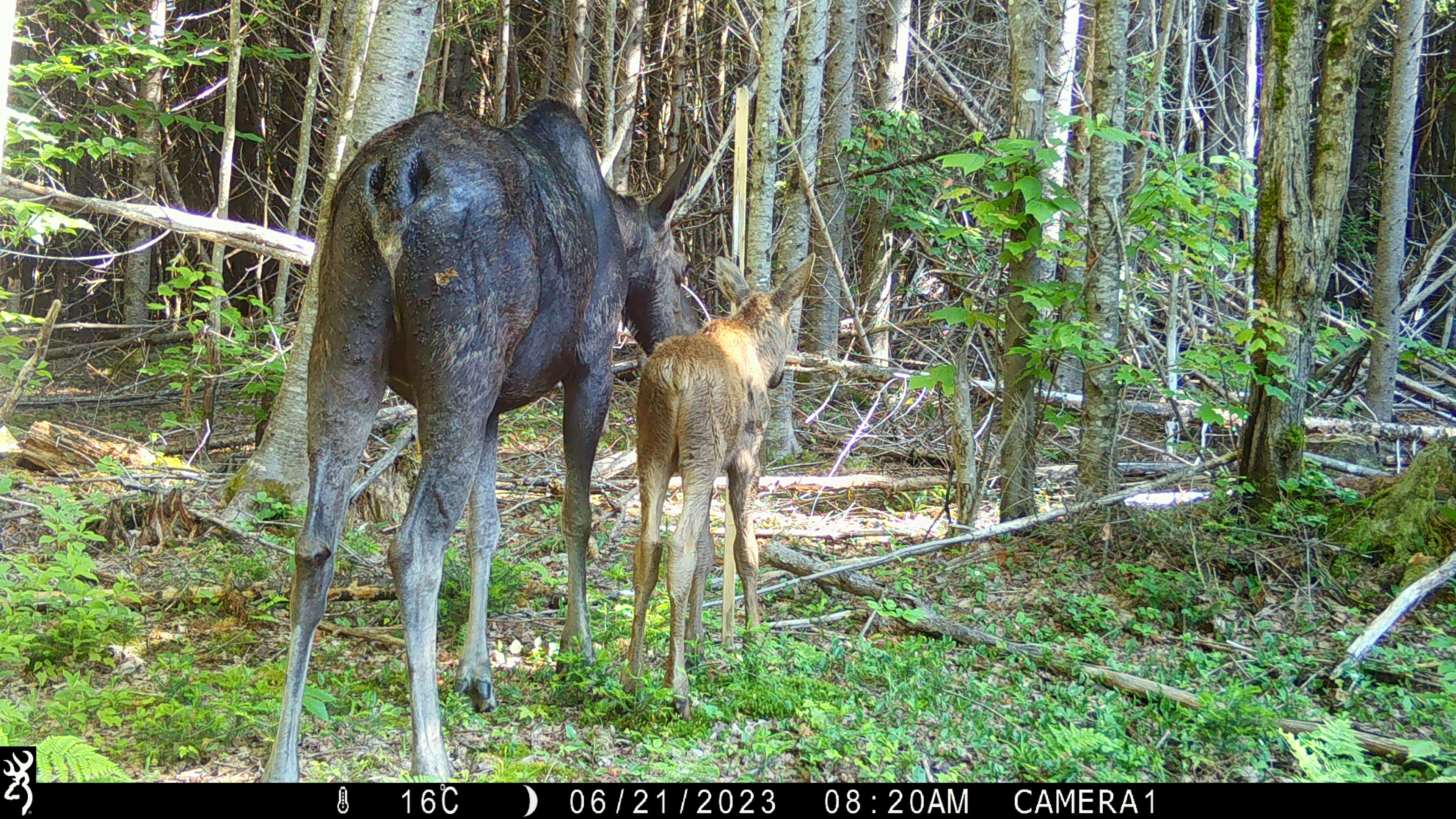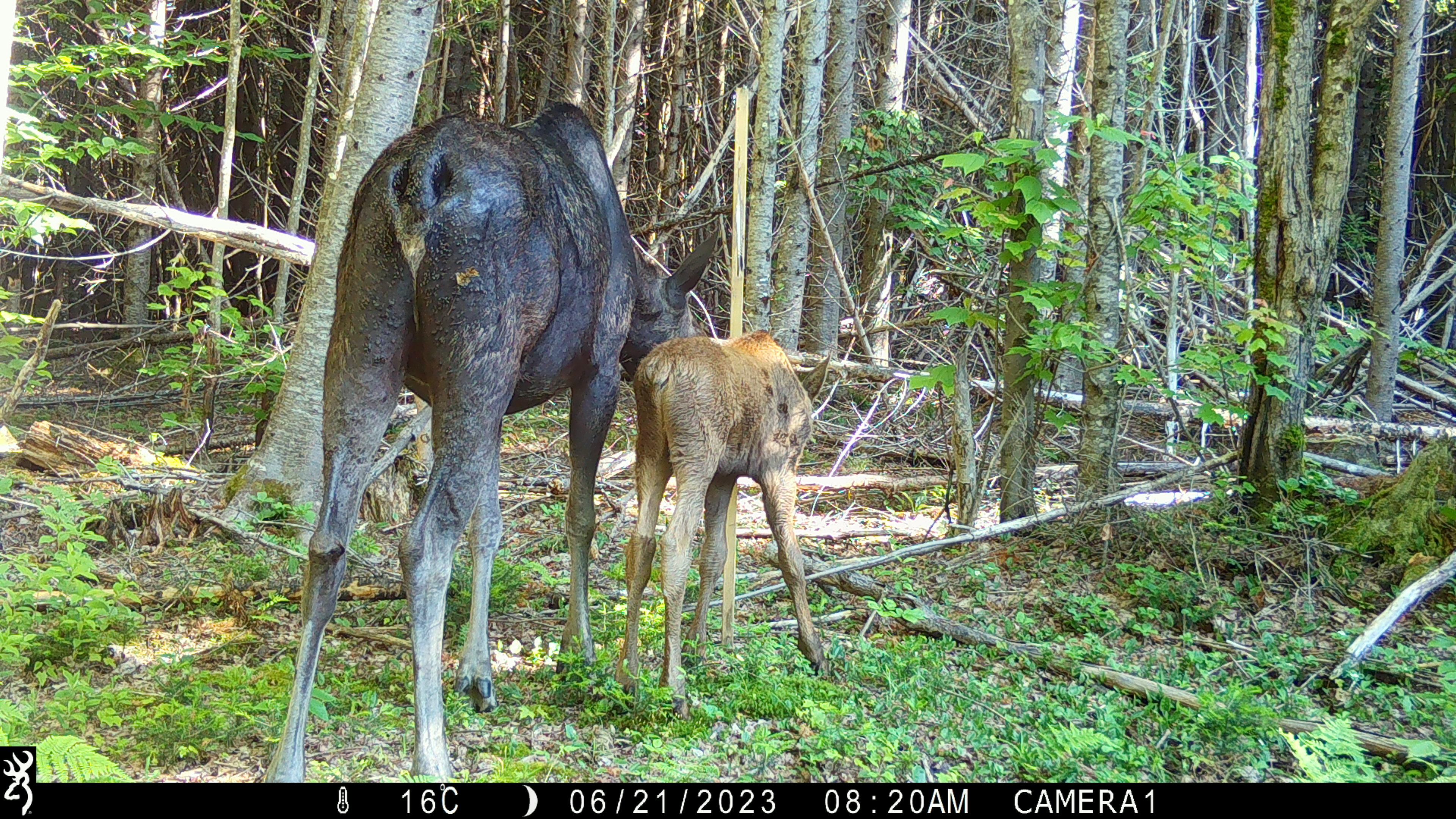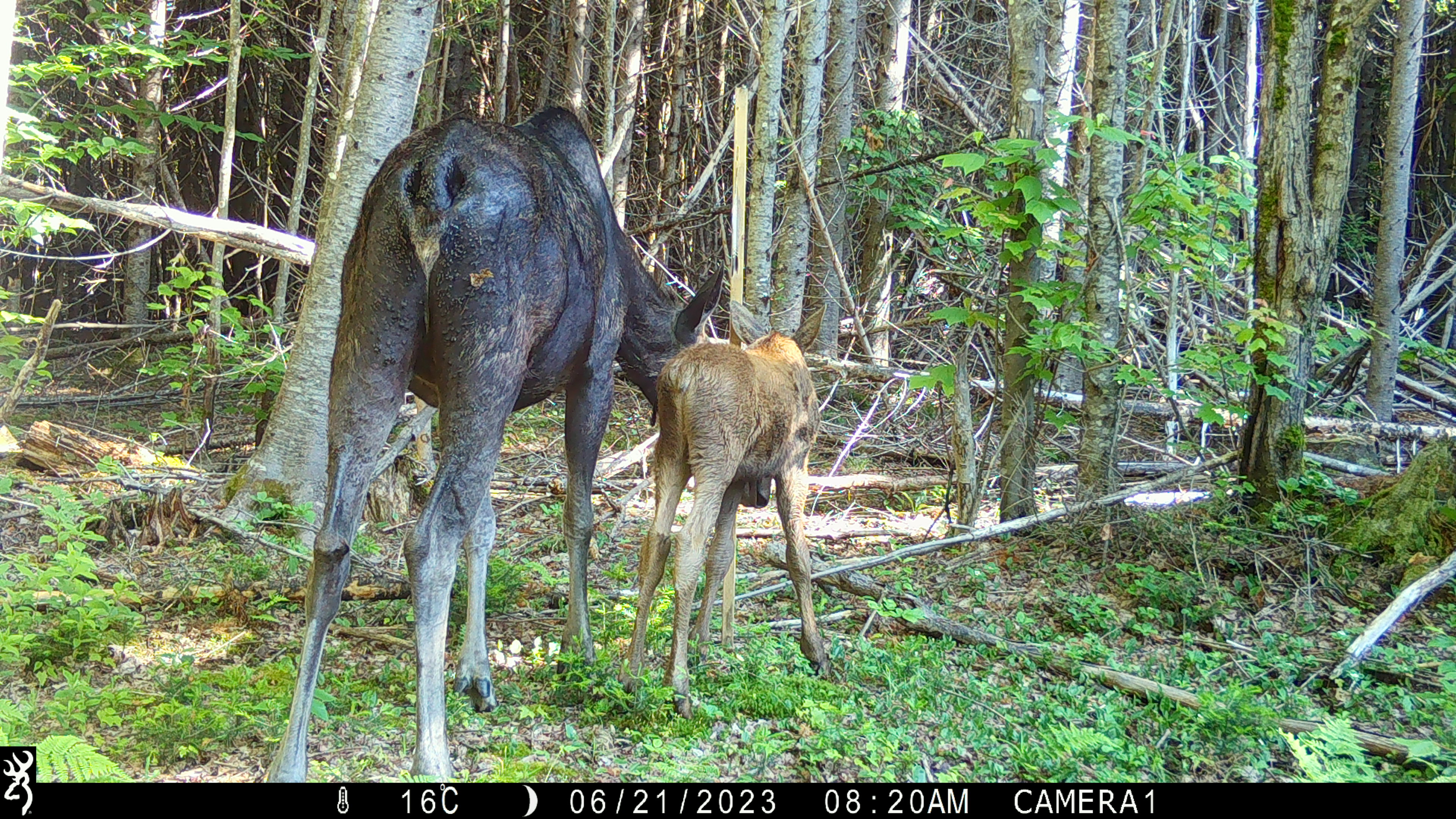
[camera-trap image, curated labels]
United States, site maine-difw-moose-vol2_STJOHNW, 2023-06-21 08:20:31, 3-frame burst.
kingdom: Animalia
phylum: Chordata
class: Mammalia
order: Artiodactyla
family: Cervidae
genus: Alces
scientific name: Alces alces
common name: moose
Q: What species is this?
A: Moose (Alces alces).